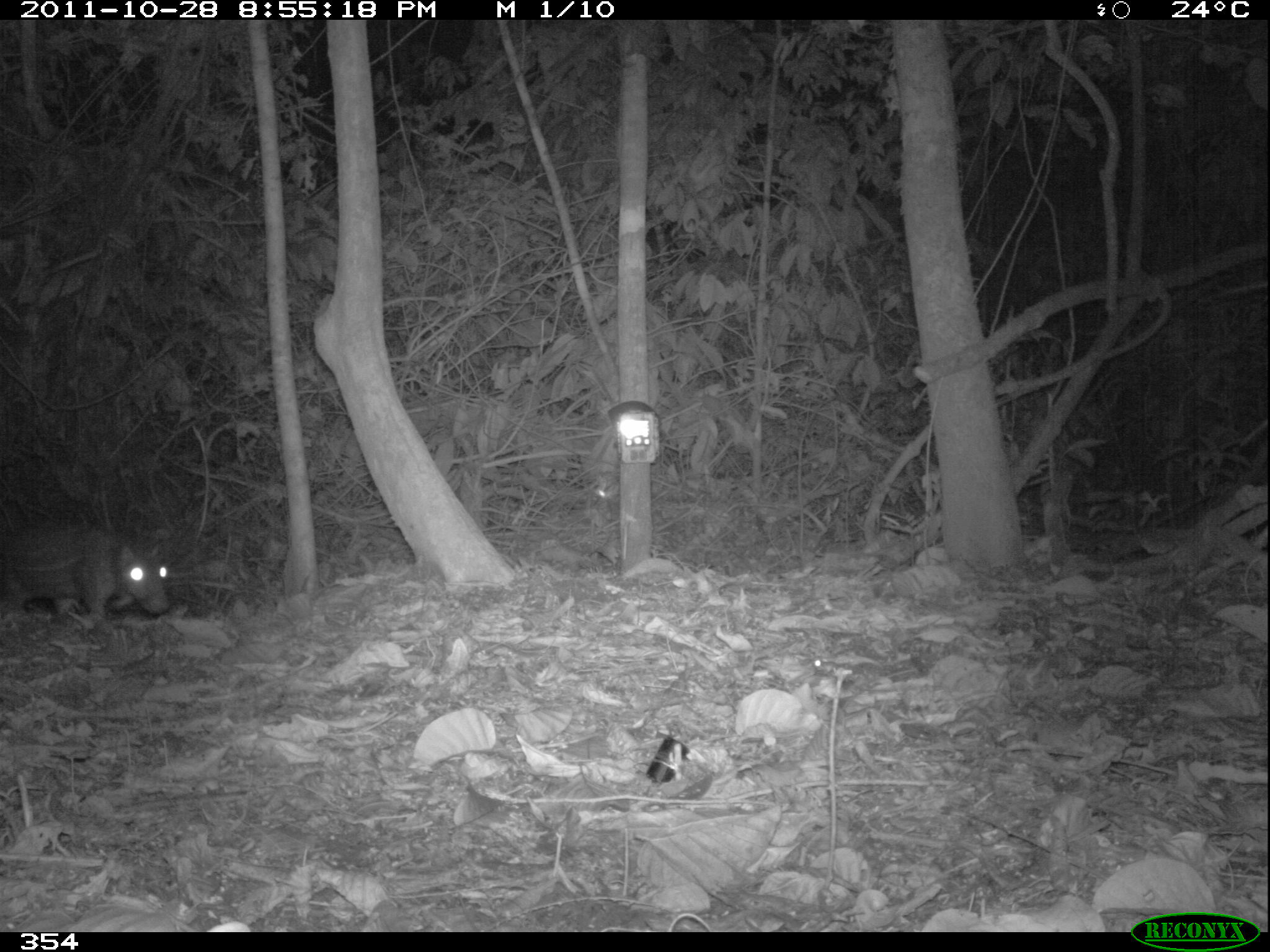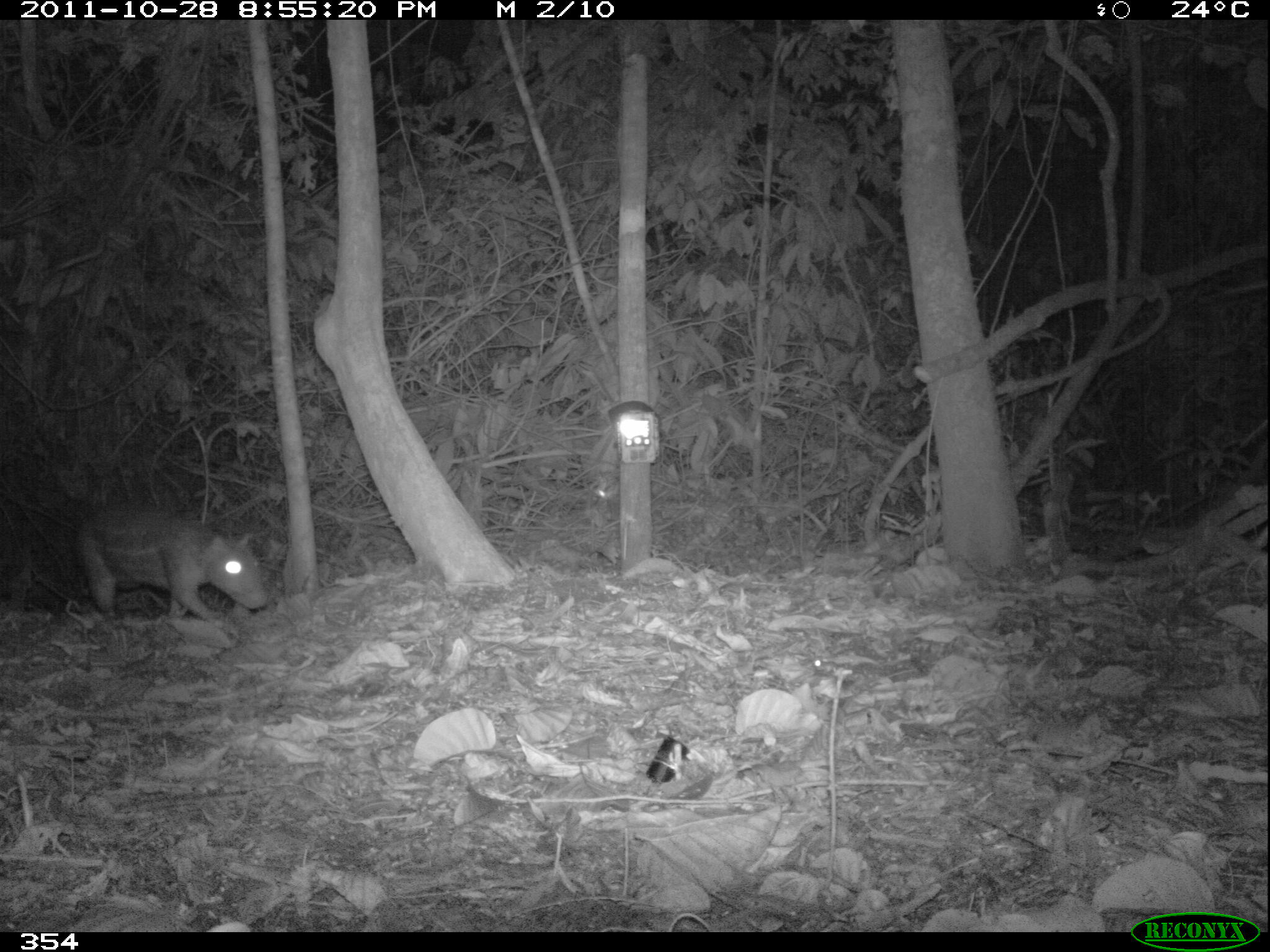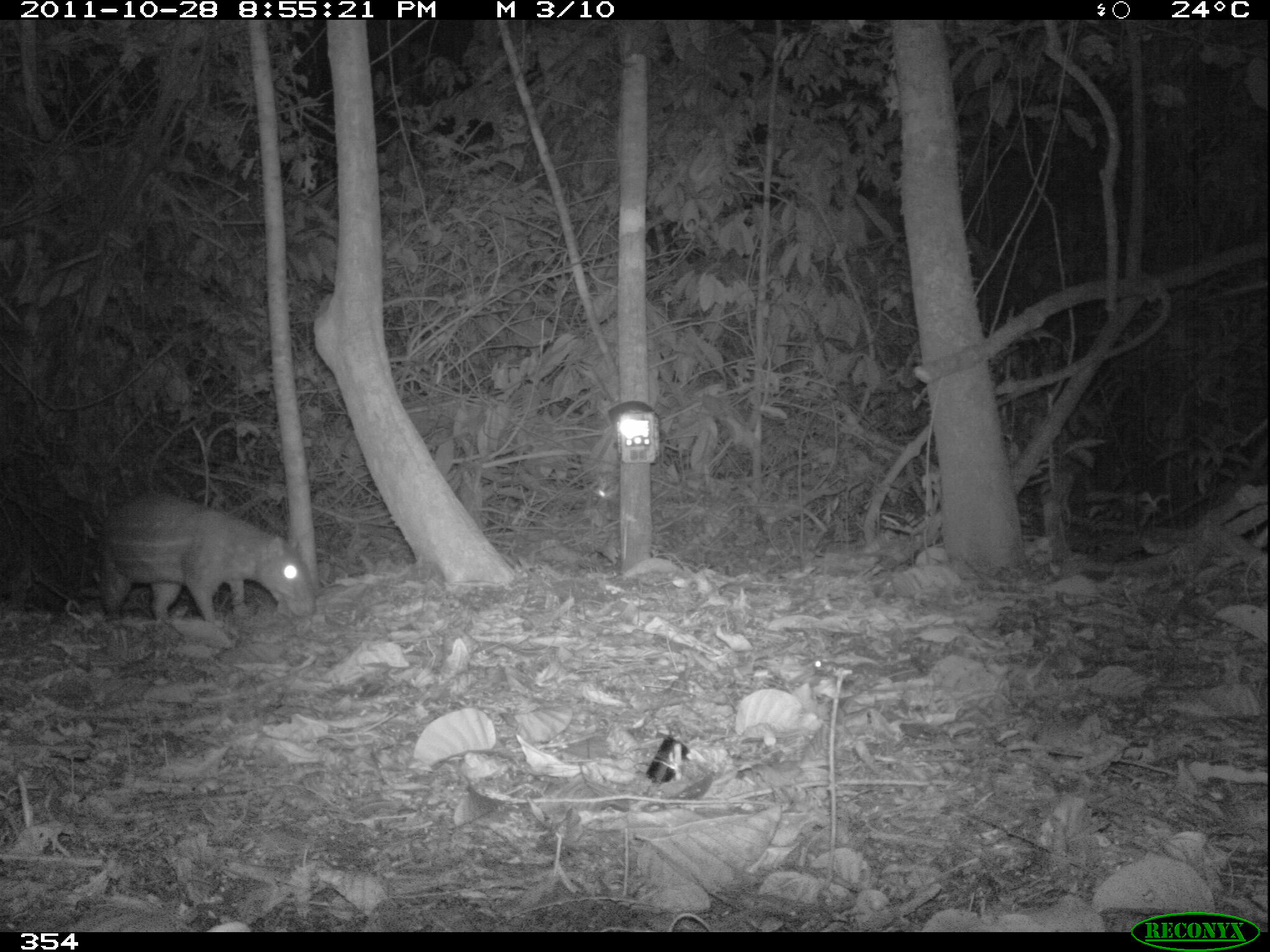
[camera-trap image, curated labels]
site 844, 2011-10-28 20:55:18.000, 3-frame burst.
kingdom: Animalia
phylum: Chordata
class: Mammalia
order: Rodentia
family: Cuniculidae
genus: Cuniculus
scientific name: Cuniculus paca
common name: spotted paca